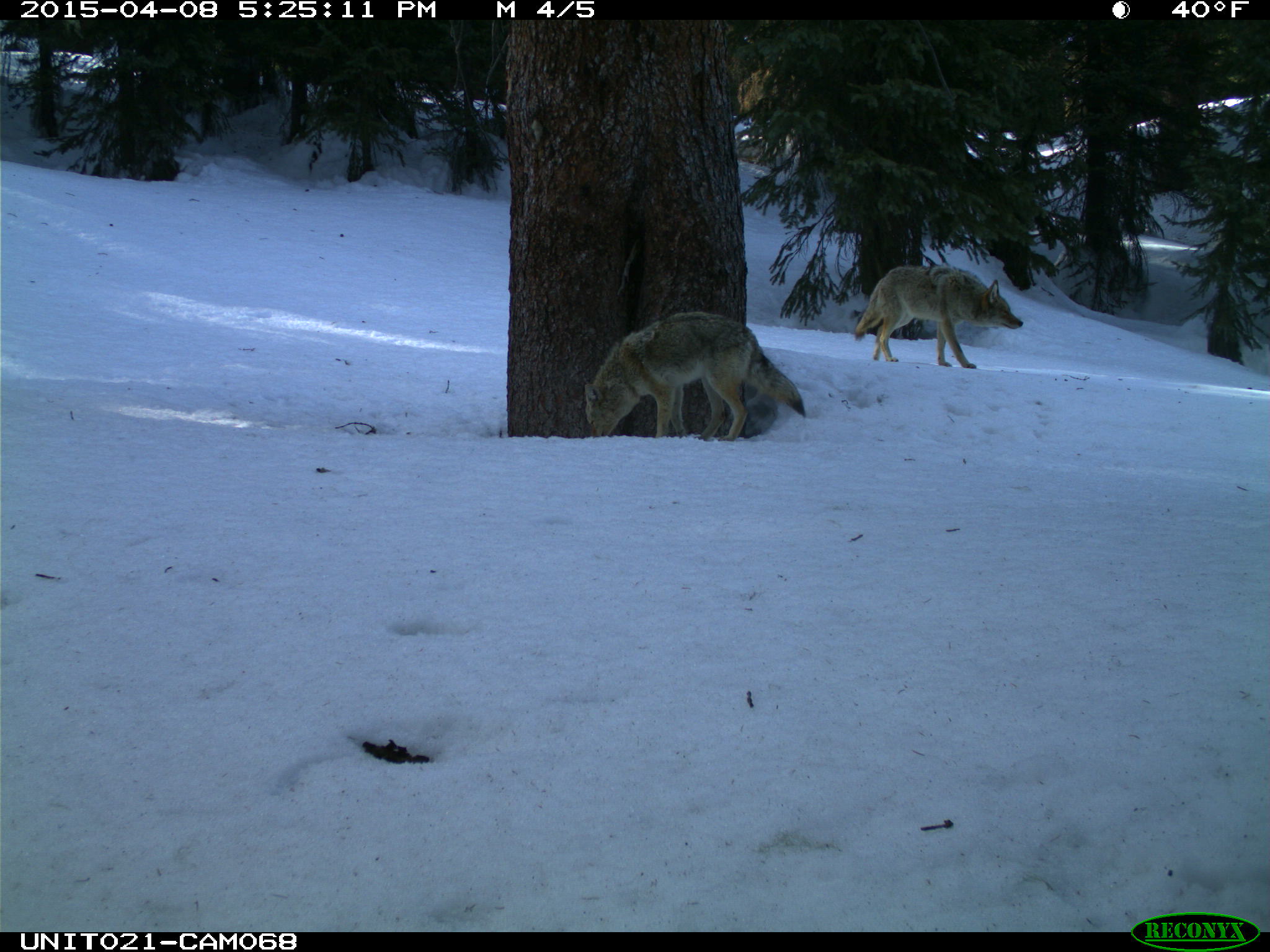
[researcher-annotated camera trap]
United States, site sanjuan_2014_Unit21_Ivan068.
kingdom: Animalia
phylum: Chordata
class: Mammalia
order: Carnivora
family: Canidae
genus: Canis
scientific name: Canis latrans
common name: coyote